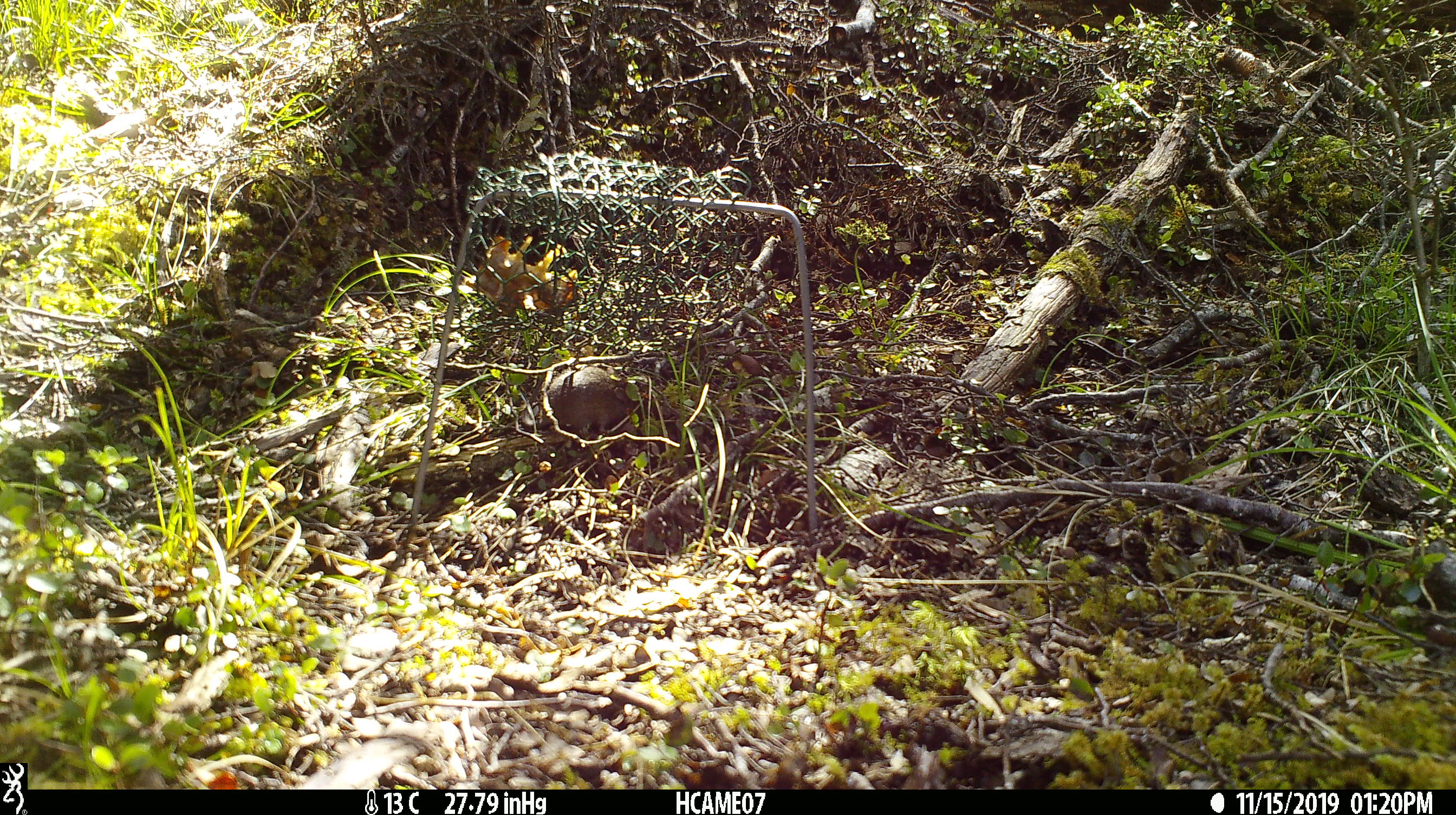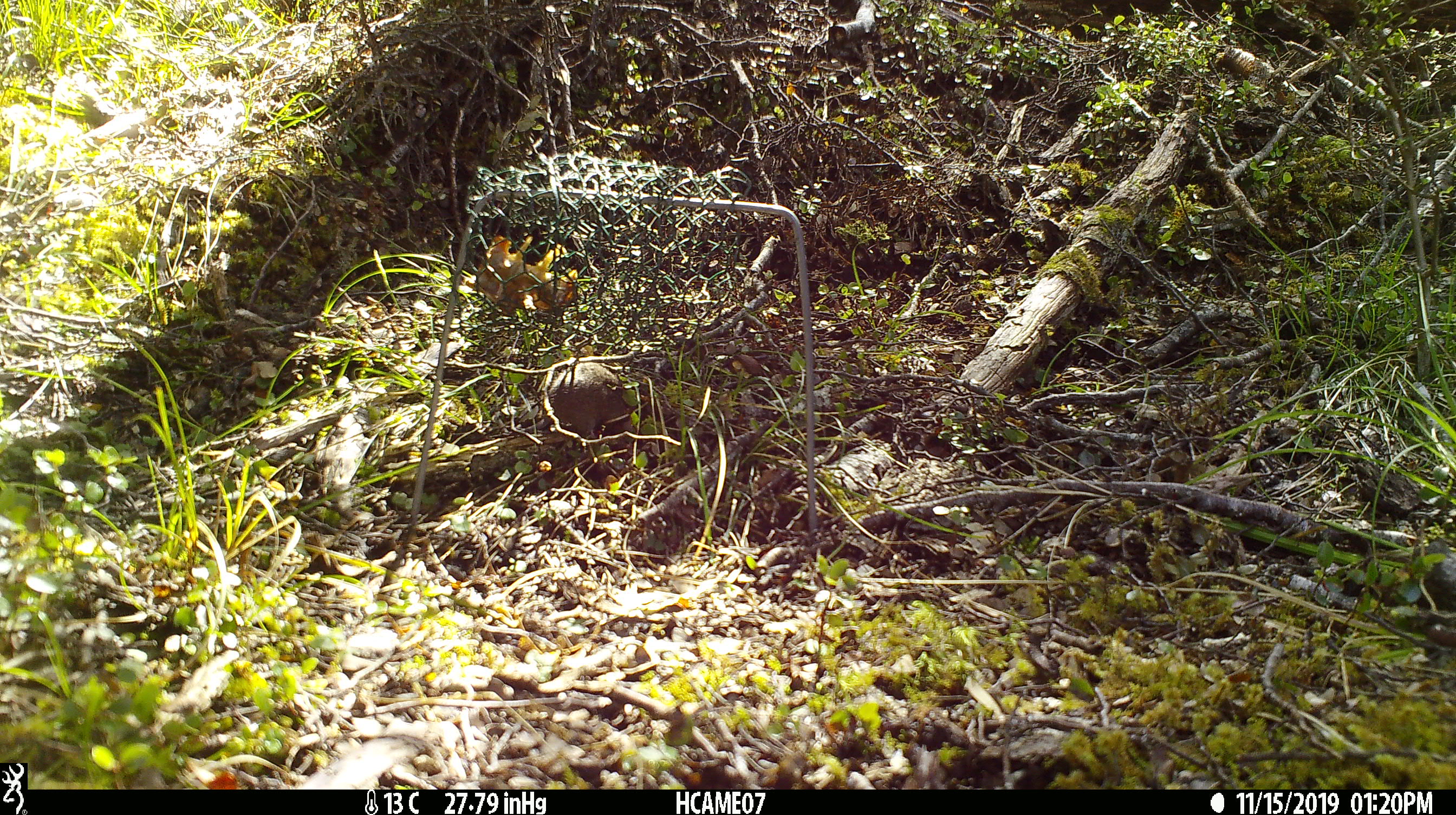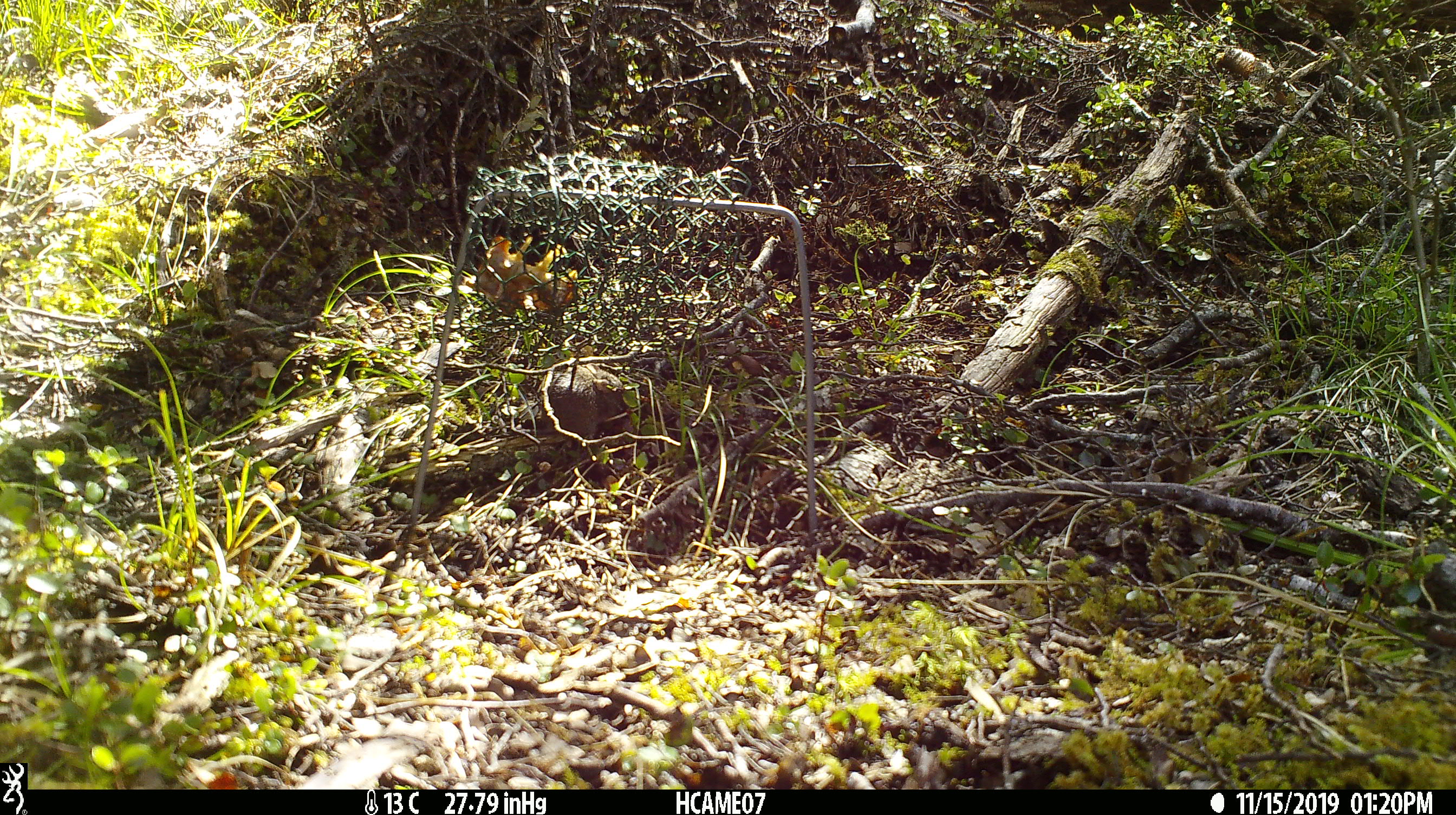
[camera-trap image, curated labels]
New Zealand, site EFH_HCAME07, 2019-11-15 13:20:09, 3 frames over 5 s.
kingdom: Animalia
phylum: Chordata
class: Mammalia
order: Rodentia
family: Muridae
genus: Mus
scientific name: Mus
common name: mouse